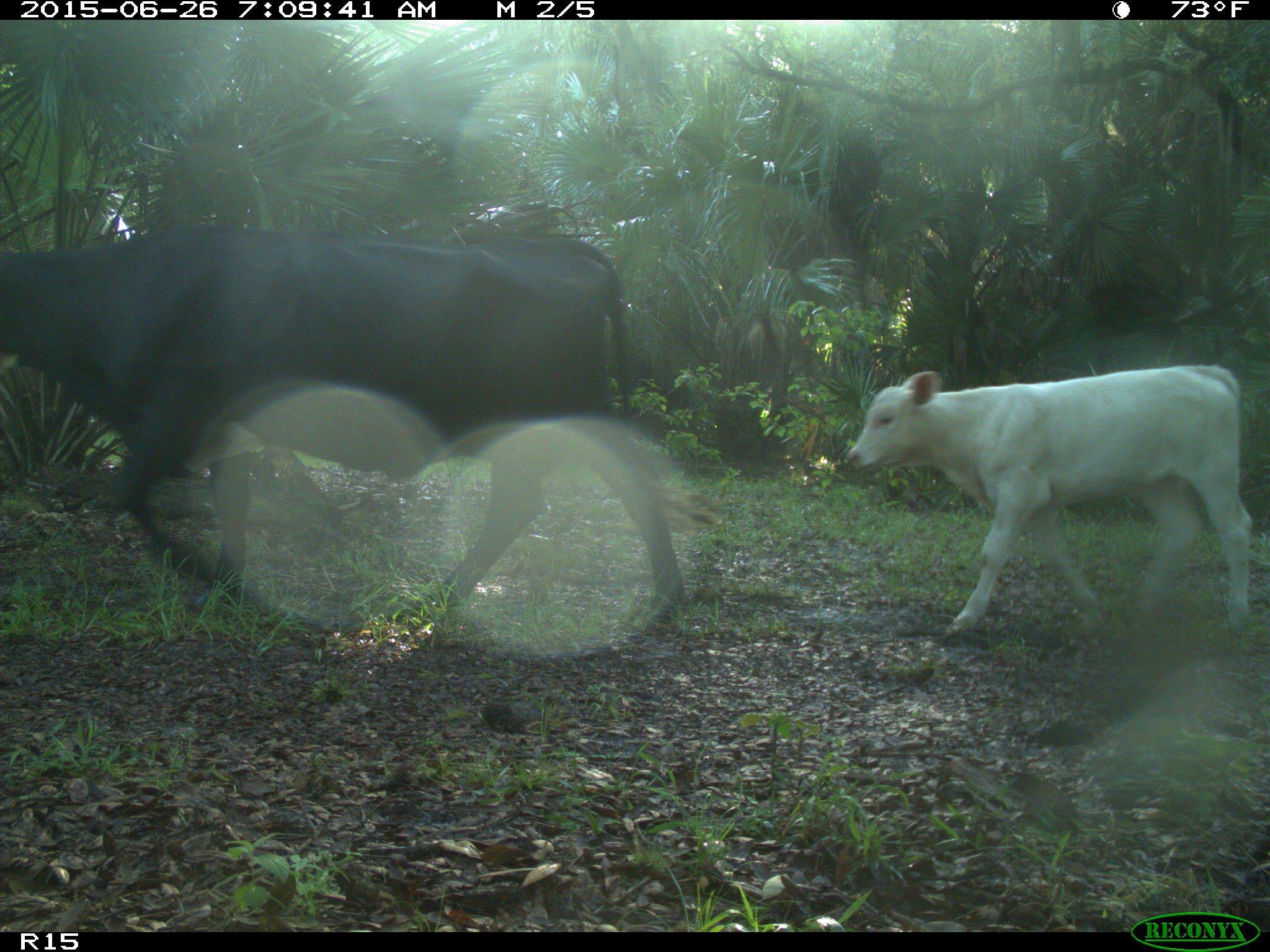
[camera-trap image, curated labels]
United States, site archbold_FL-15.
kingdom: Animalia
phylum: Chordata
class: Mammalia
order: Artiodactyla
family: Bovidae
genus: Bos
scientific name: Bos taurus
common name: domestic cow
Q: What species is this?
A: Bos taurus (domestic cow).